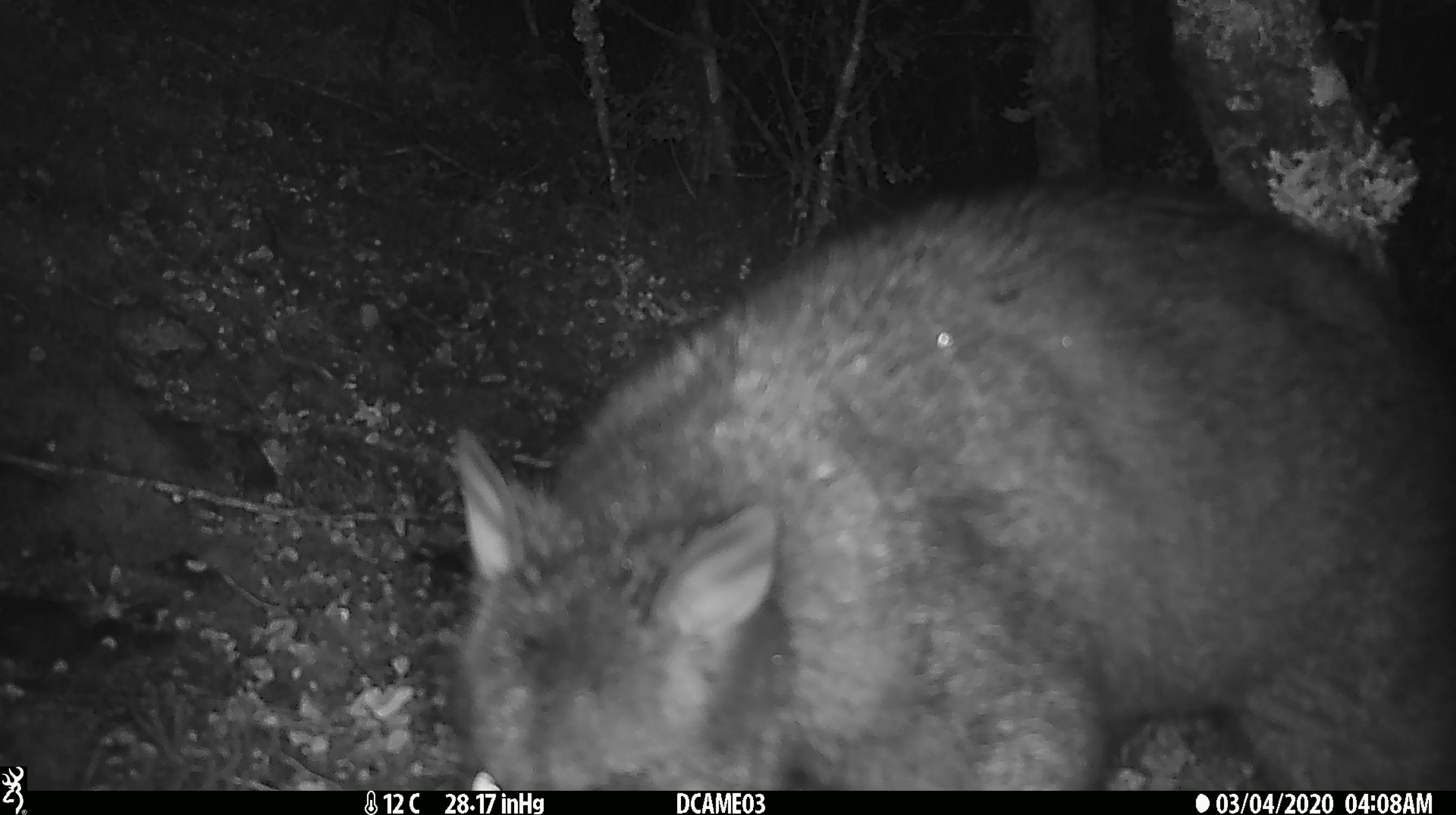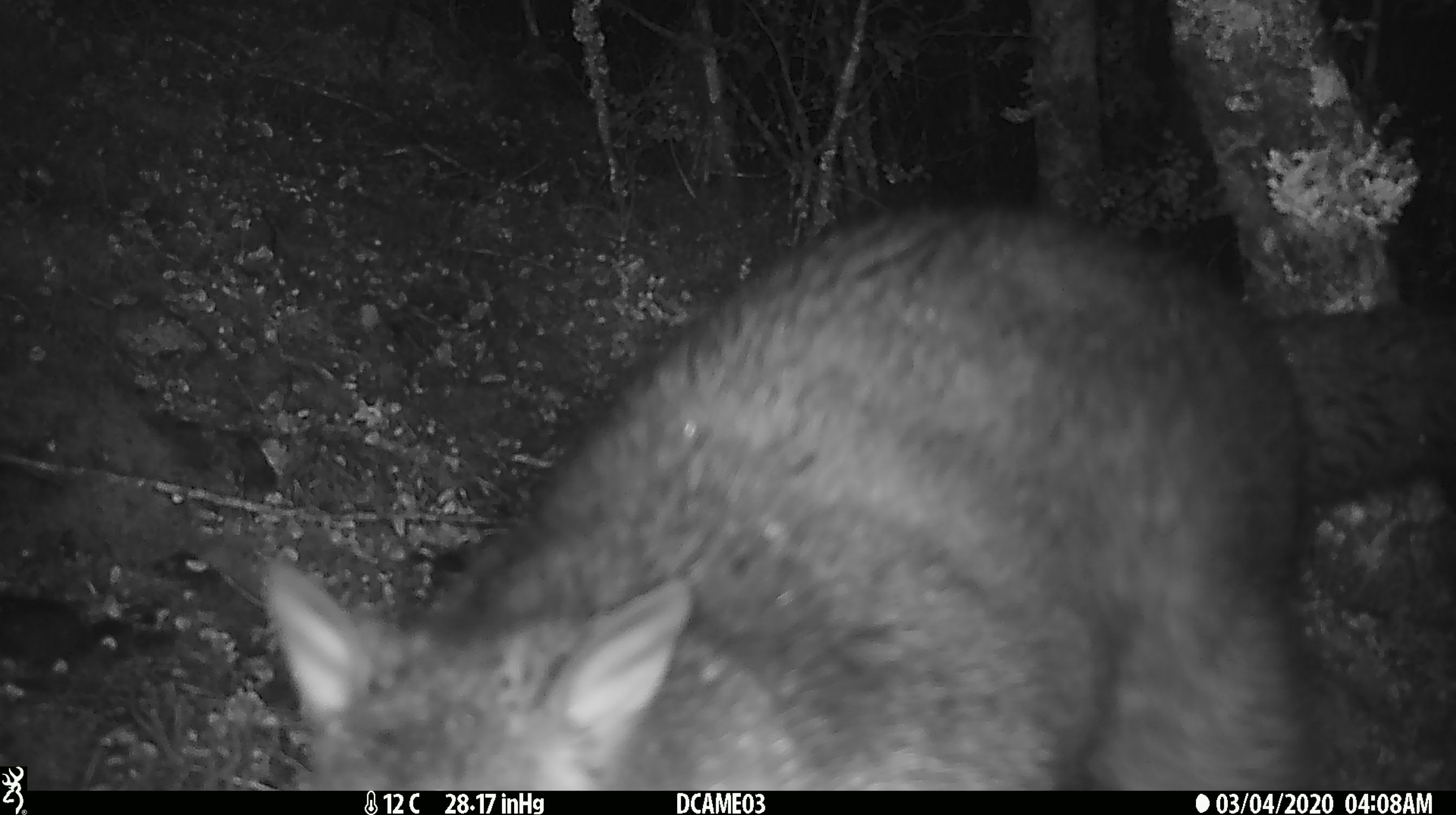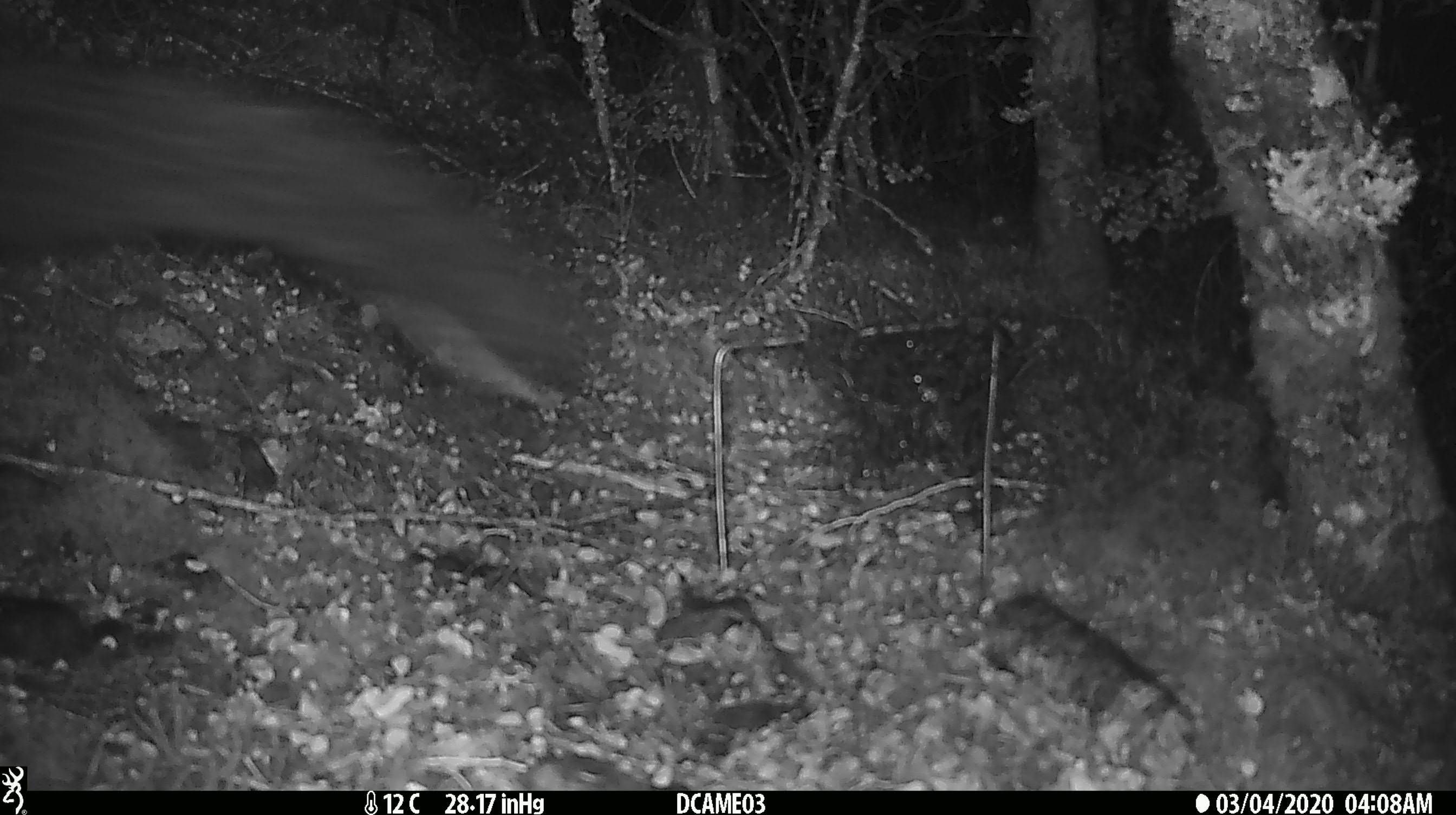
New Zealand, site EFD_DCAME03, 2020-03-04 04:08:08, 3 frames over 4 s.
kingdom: Animalia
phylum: Chordata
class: Mammalia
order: Diprotodontia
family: Phalangeridae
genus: Trichosurus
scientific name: Trichosurus vulpecula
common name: common brushtail possum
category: possum